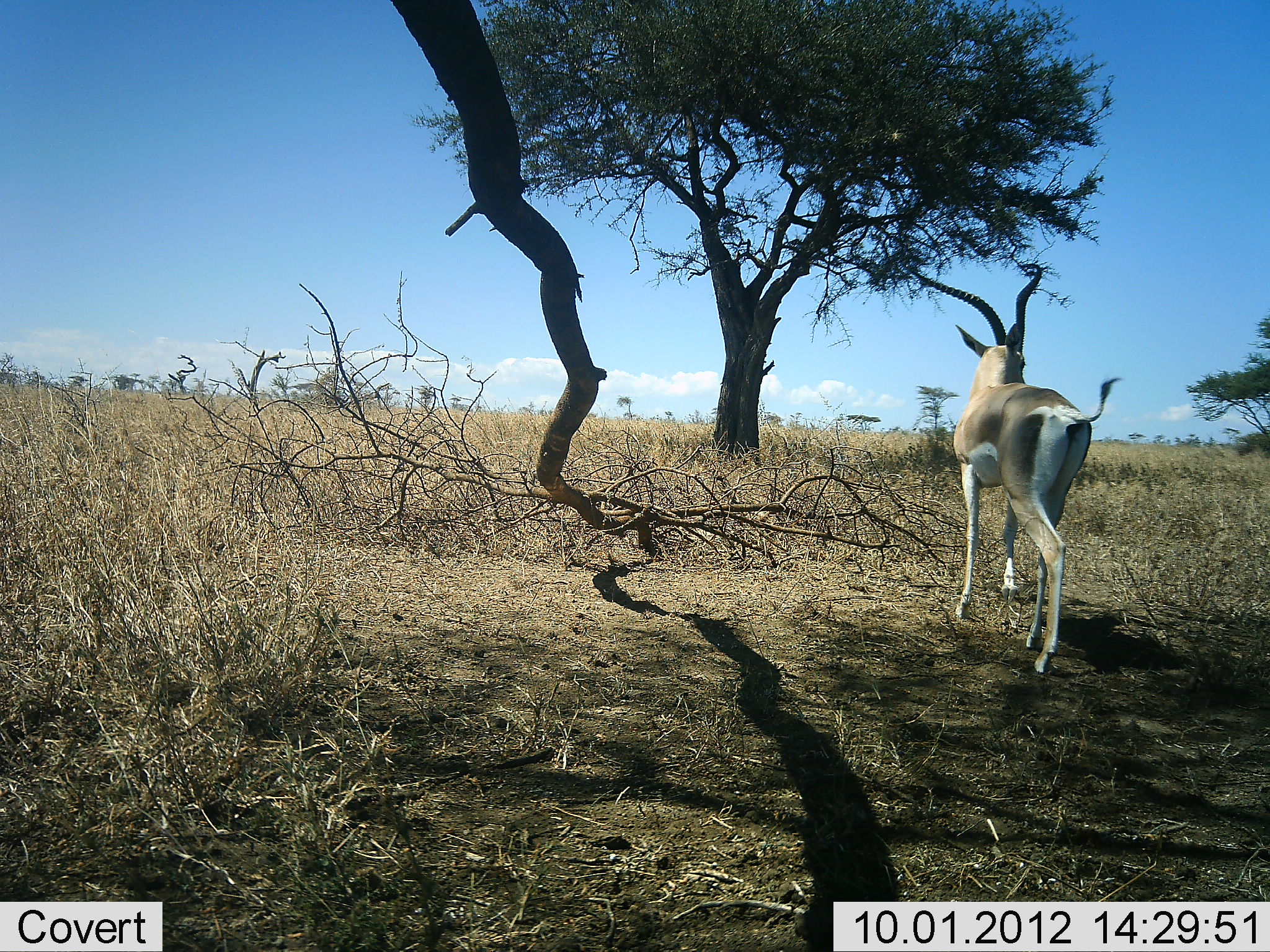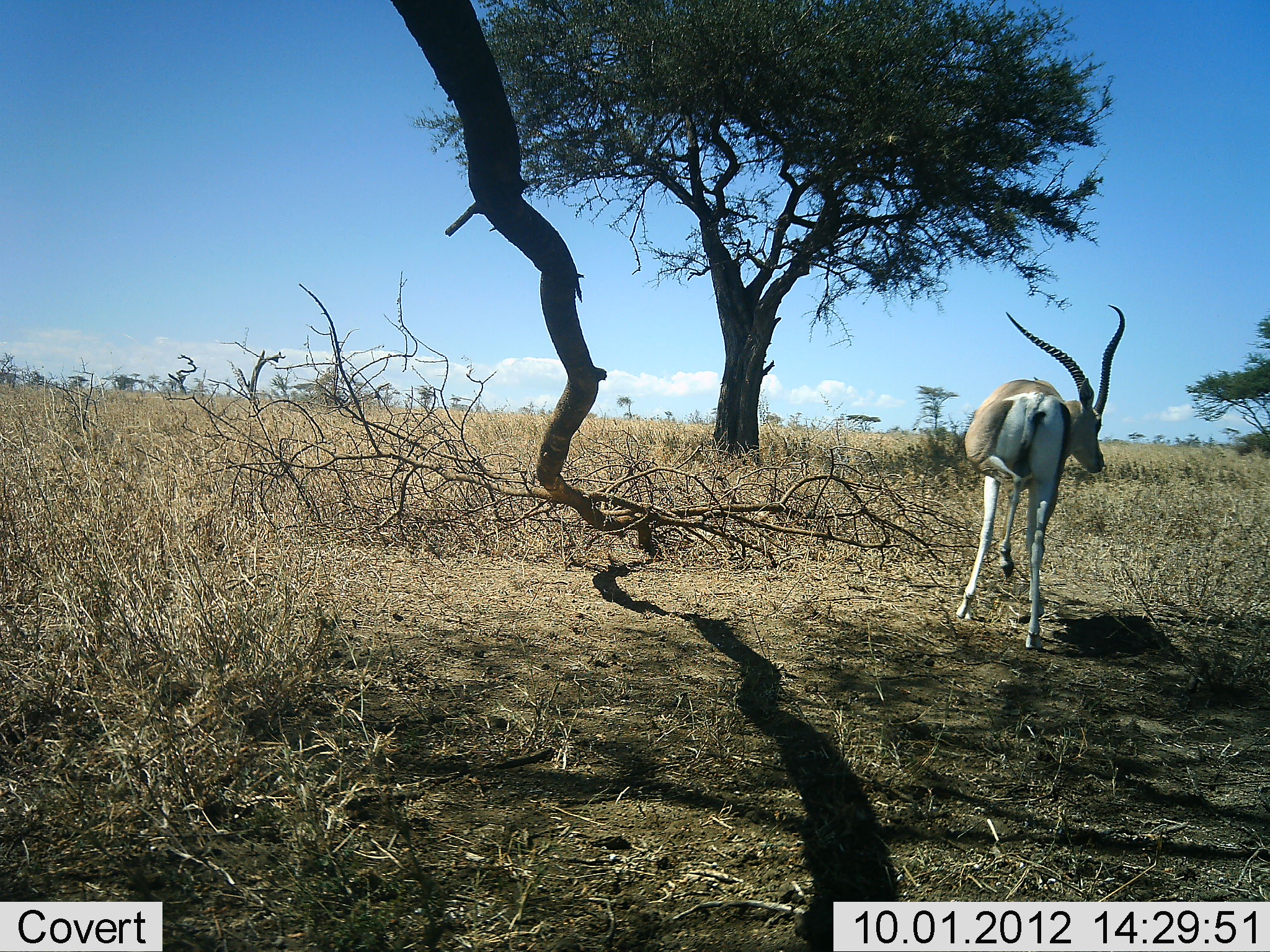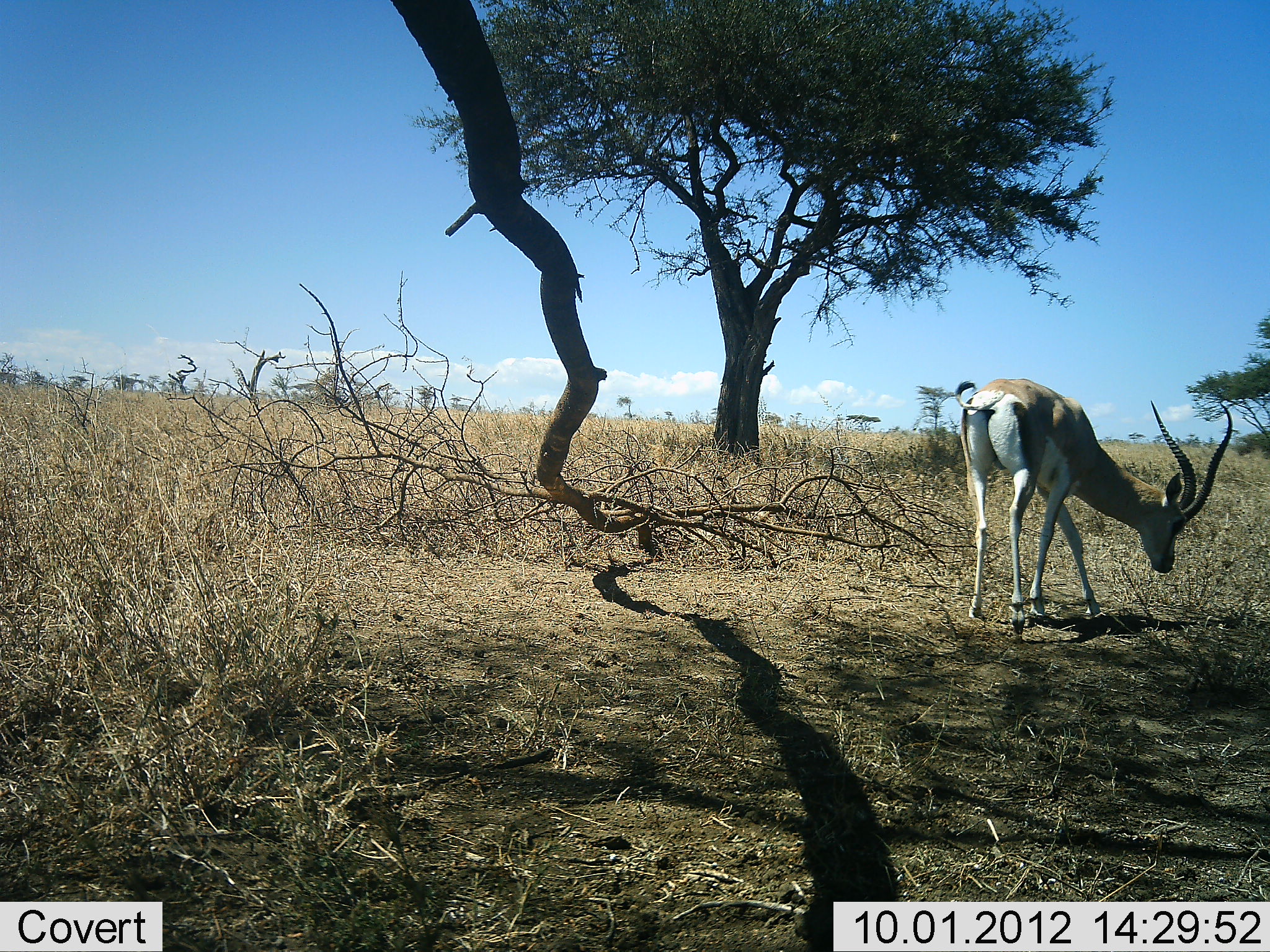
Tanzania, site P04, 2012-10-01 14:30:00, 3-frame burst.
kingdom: Animalia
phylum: Chordata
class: Mammalia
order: Artiodactyla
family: Bovidae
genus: Nanger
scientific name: Nanger granti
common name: grant's gazelle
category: gazellegrants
Gazellegrants (grant's gazelle) (Nanger granti), count 1. Behavior (volunteer vote fractions): standing 10%, resting 0%, moving 100%, interacting 0%. Young present (vote fraction): 0%. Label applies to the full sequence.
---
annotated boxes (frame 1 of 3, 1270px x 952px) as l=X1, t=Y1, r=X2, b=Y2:
animal: l=956, t=323, r=1128, b=674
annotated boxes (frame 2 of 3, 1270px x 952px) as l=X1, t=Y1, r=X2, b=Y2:
animal: l=954, t=304, r=1126, b=652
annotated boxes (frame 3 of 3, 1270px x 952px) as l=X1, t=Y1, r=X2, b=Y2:
animal: l=954, t=377, r=1233, b=640